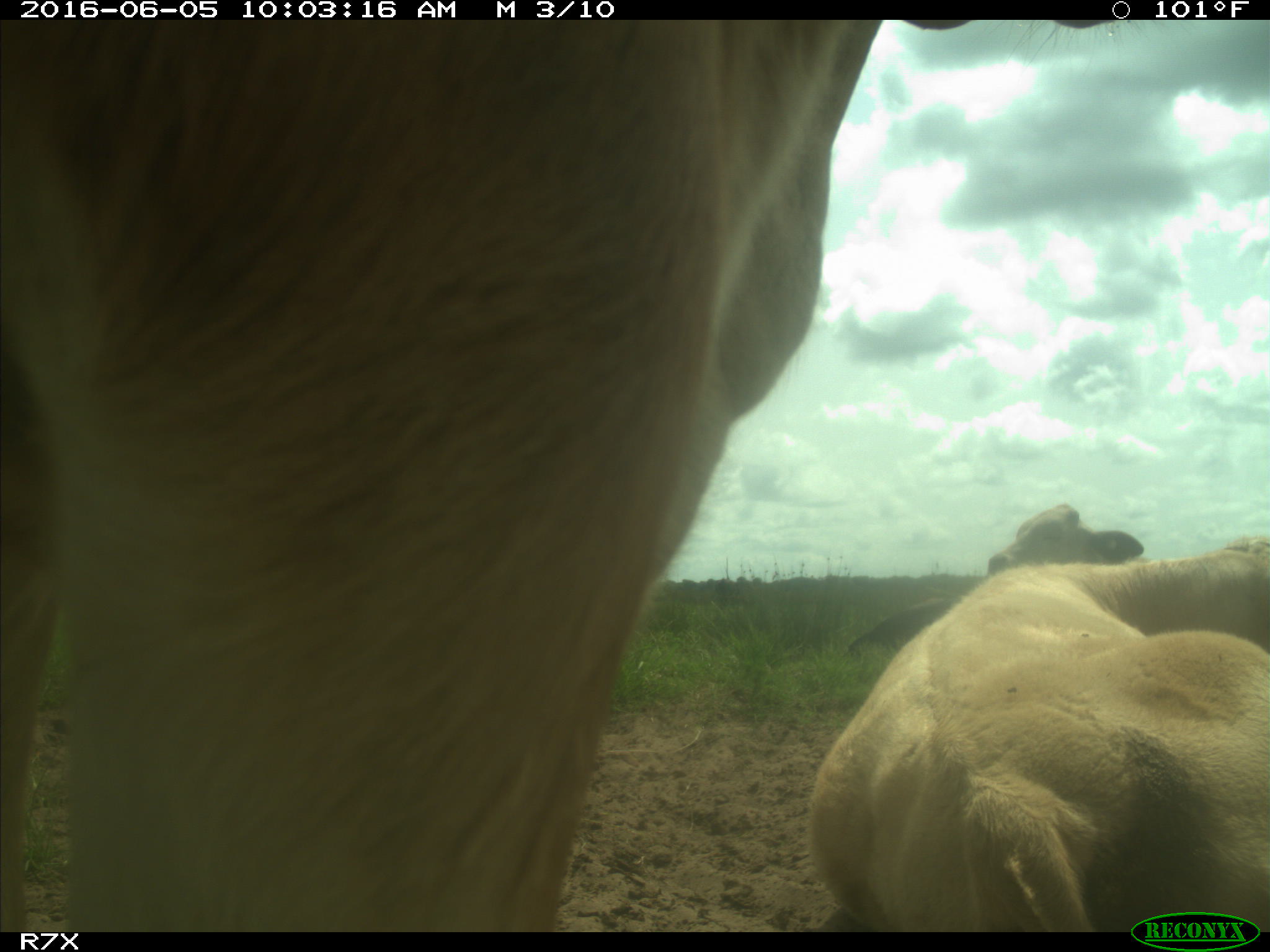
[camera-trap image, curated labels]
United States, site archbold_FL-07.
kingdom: Animalia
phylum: Chordata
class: Mammalia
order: Artiodactyla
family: Bovidae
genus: Bos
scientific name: Bos taurus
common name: domestic cow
Bos taurus (domestic cow).